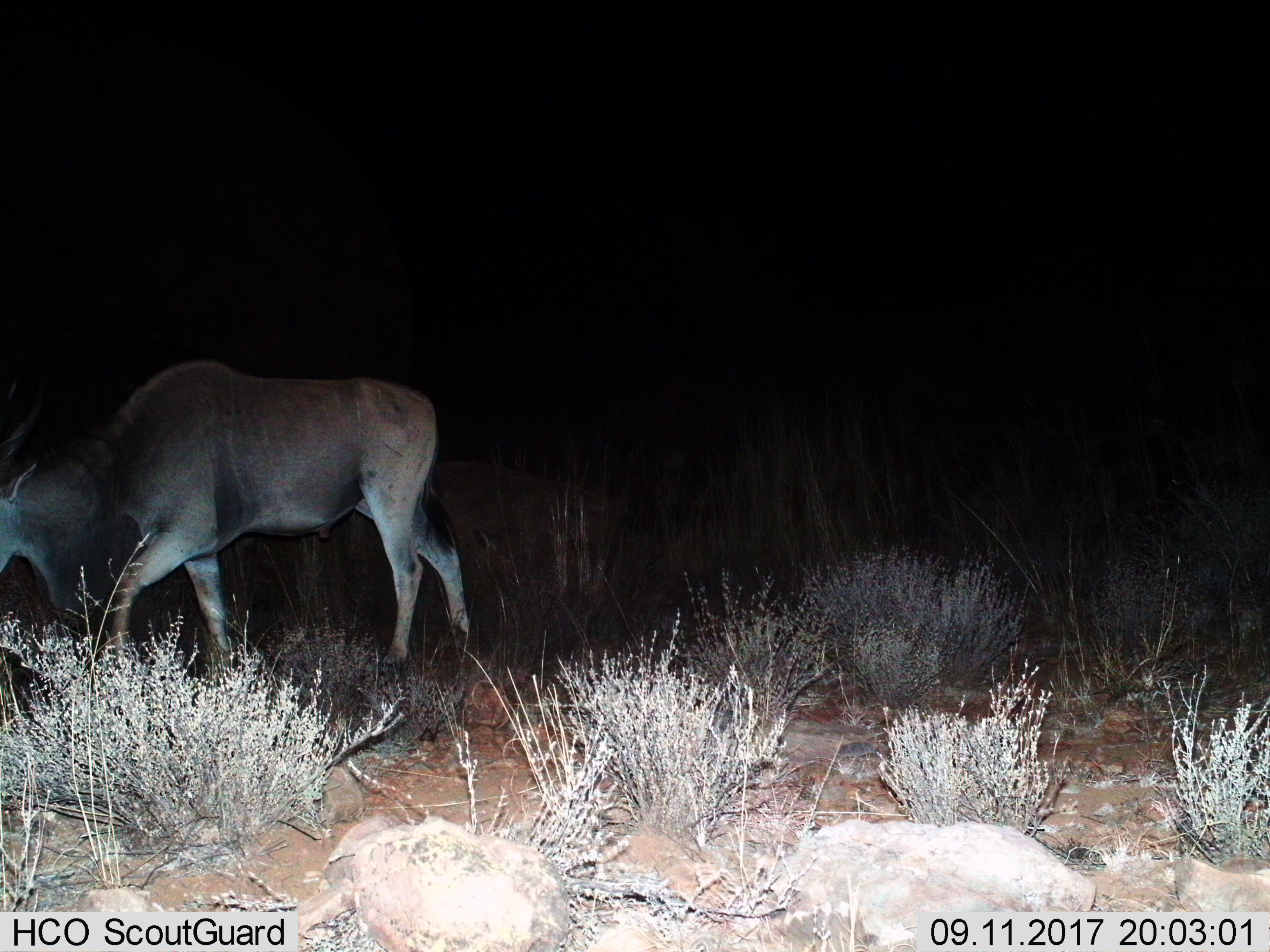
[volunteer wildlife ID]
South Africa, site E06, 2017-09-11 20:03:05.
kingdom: Animalia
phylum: Chordata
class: Mammalia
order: Artiodactyla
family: Bovidae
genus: Tragelaphus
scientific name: Tragelaphus oryx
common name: eland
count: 1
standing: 17%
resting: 0%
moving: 67%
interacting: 0%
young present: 0%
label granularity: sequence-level